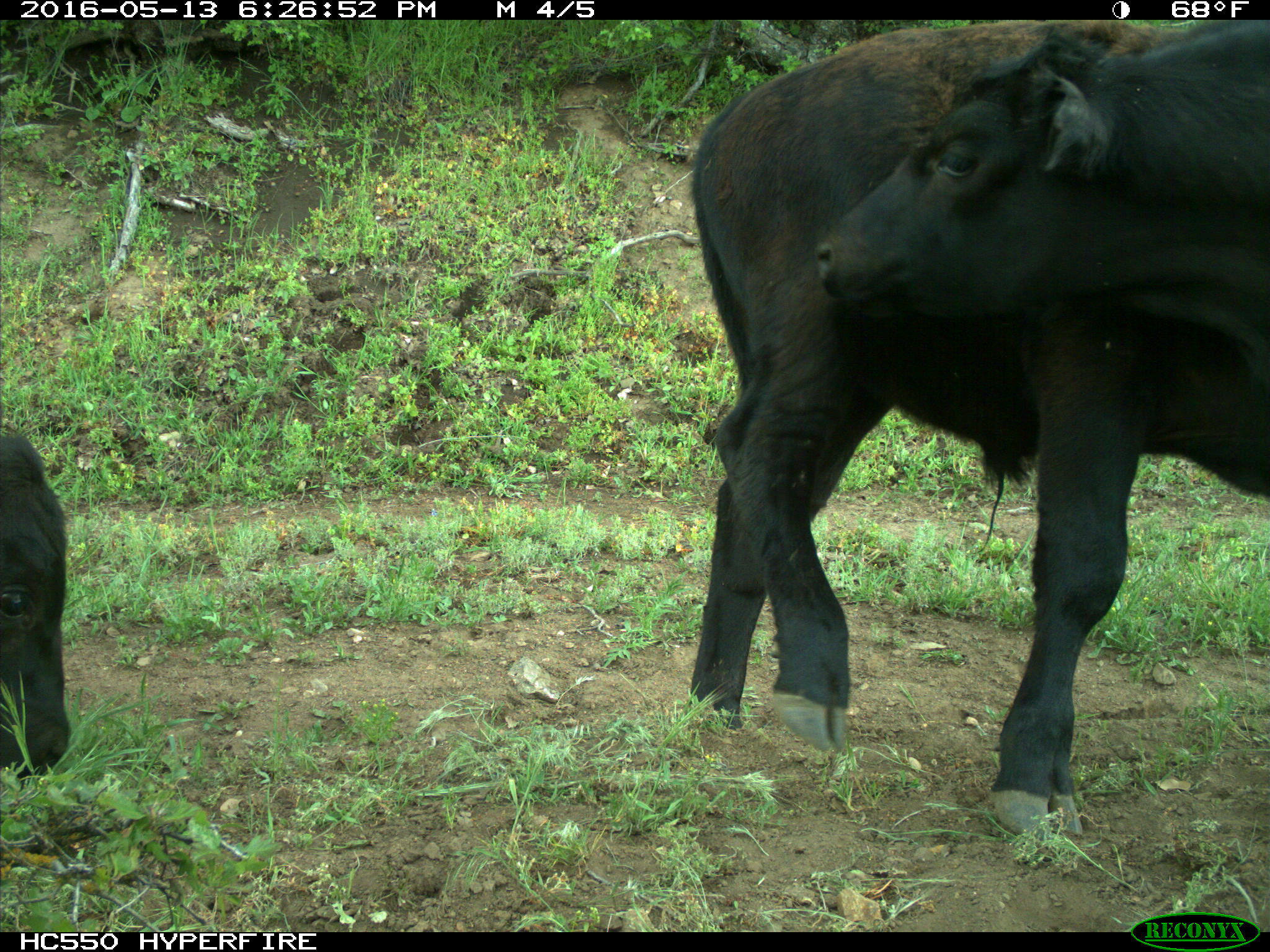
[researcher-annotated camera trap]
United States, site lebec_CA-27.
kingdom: Animalia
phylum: Chordata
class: Mammalia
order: Artiodactyla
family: Bovidae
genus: Bos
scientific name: Bos taurus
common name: domestic cow